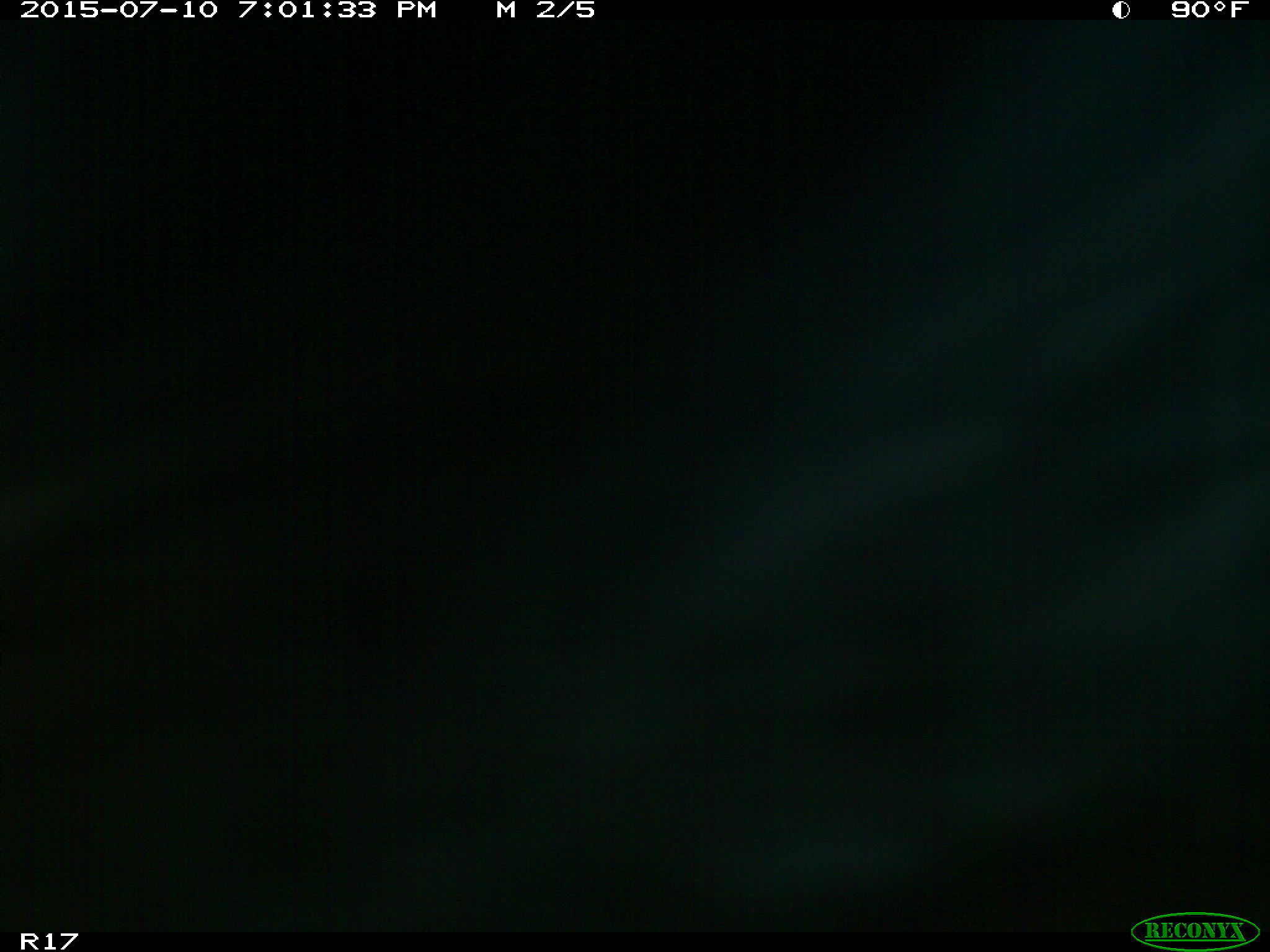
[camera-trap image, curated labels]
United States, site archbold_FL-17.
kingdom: Animalia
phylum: Chordata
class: Mammalia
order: Artiodactyla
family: Bovidae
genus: Bos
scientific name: Bos taurus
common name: domestic cow